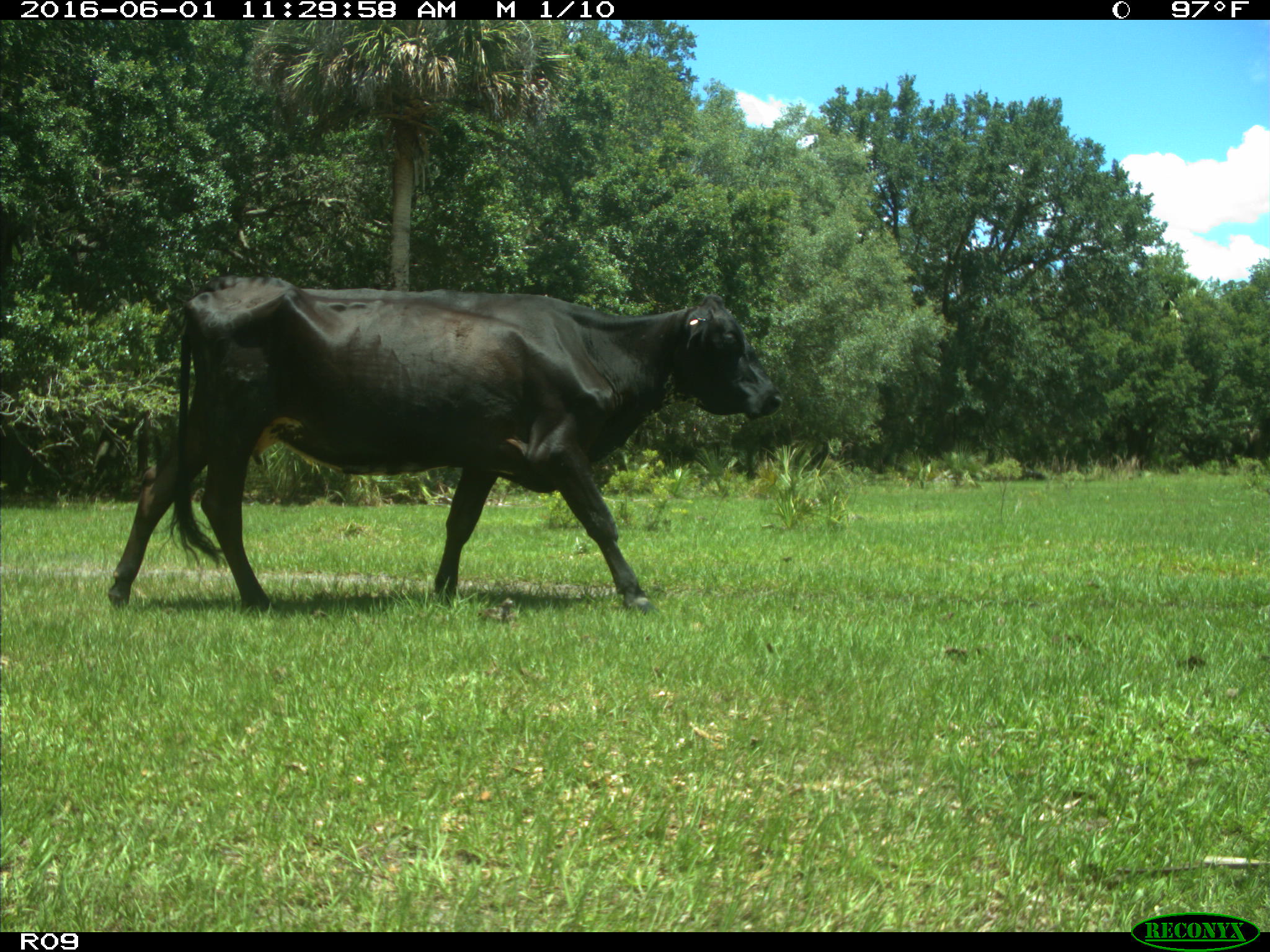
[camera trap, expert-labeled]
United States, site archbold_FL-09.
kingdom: Animalia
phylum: Chordata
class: Mammalia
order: Artiodactyla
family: Bovidae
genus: Bos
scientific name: Bos taurus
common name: domestic cow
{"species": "Bos taurus (domestic cow)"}